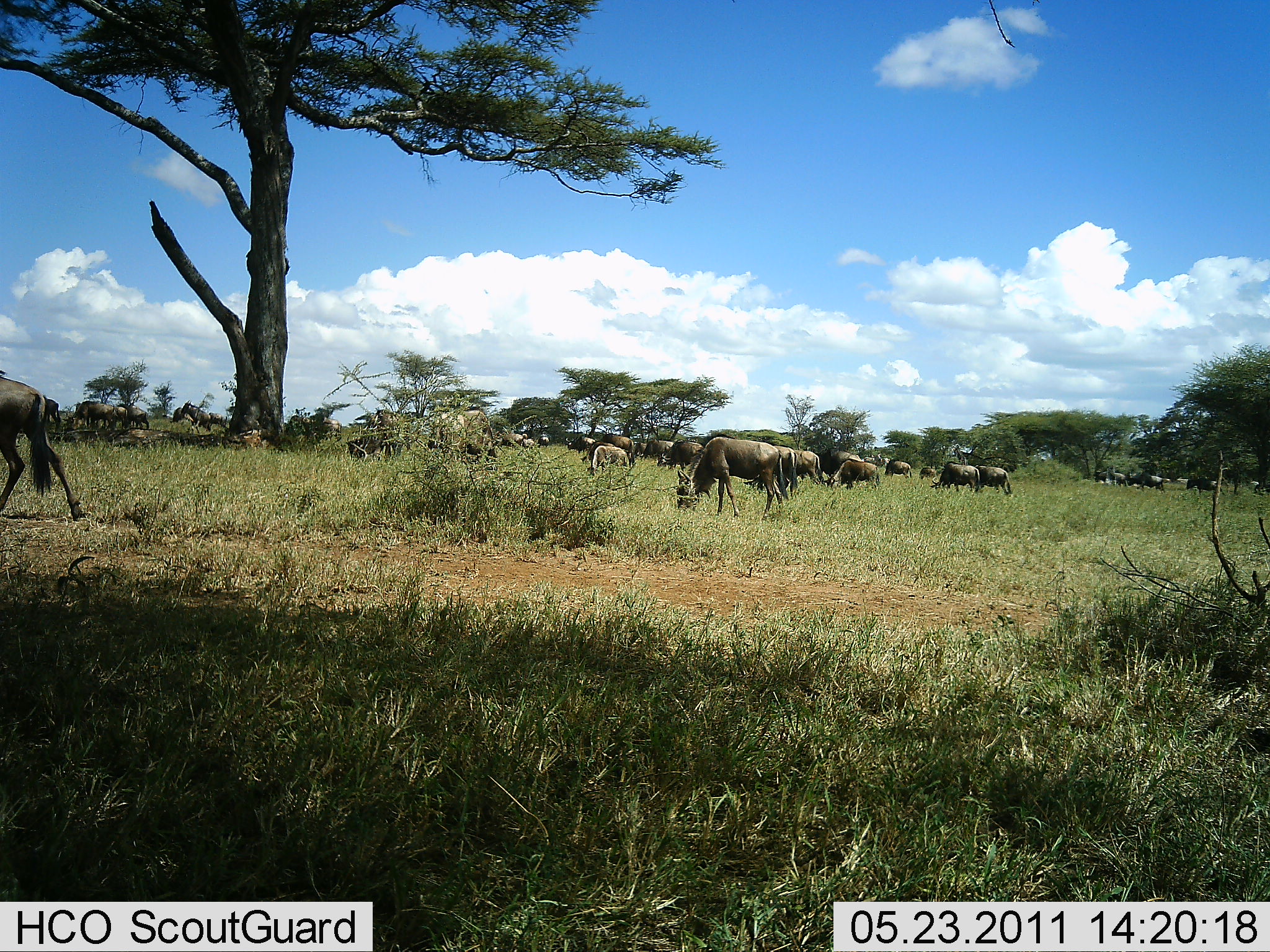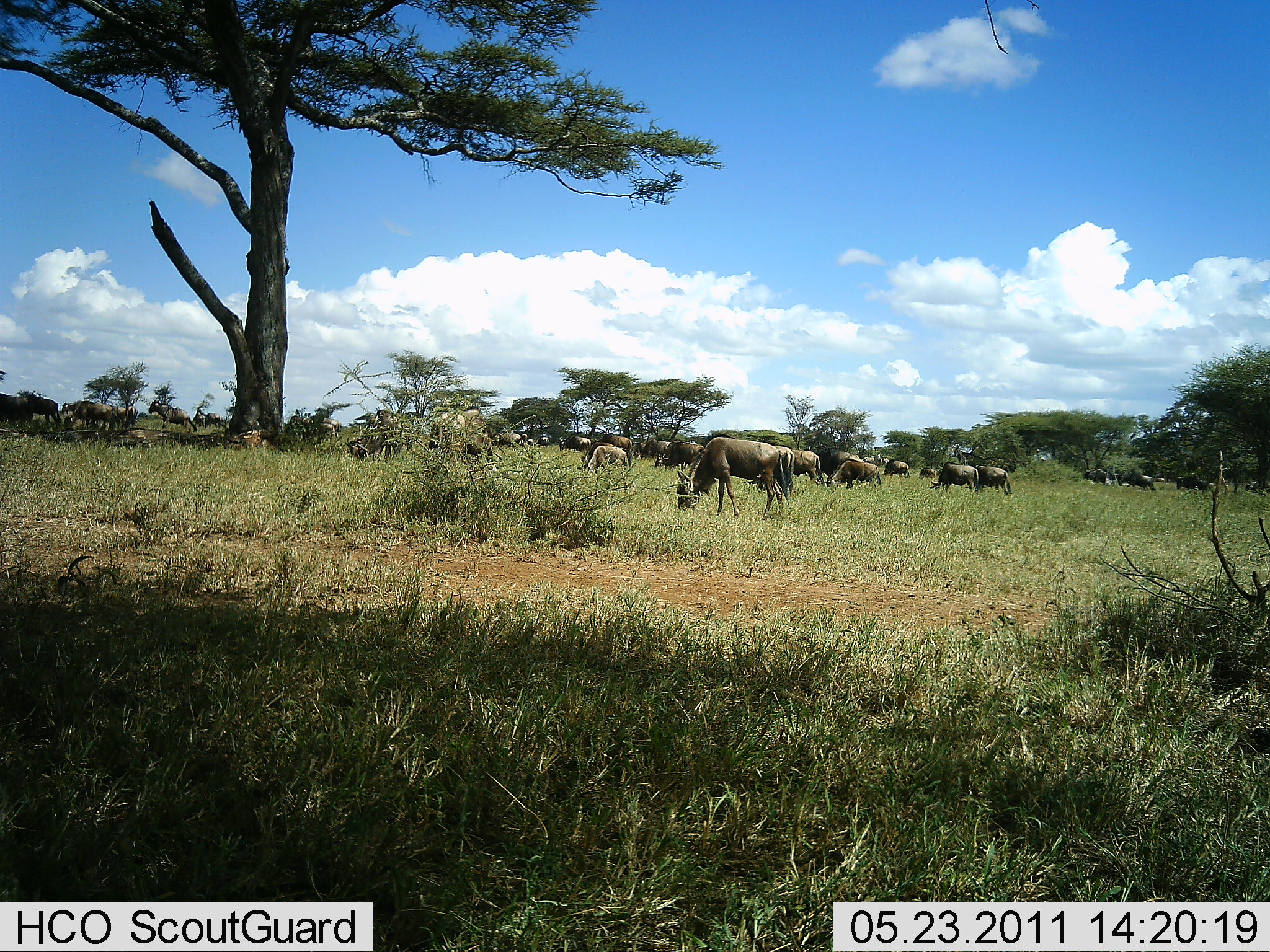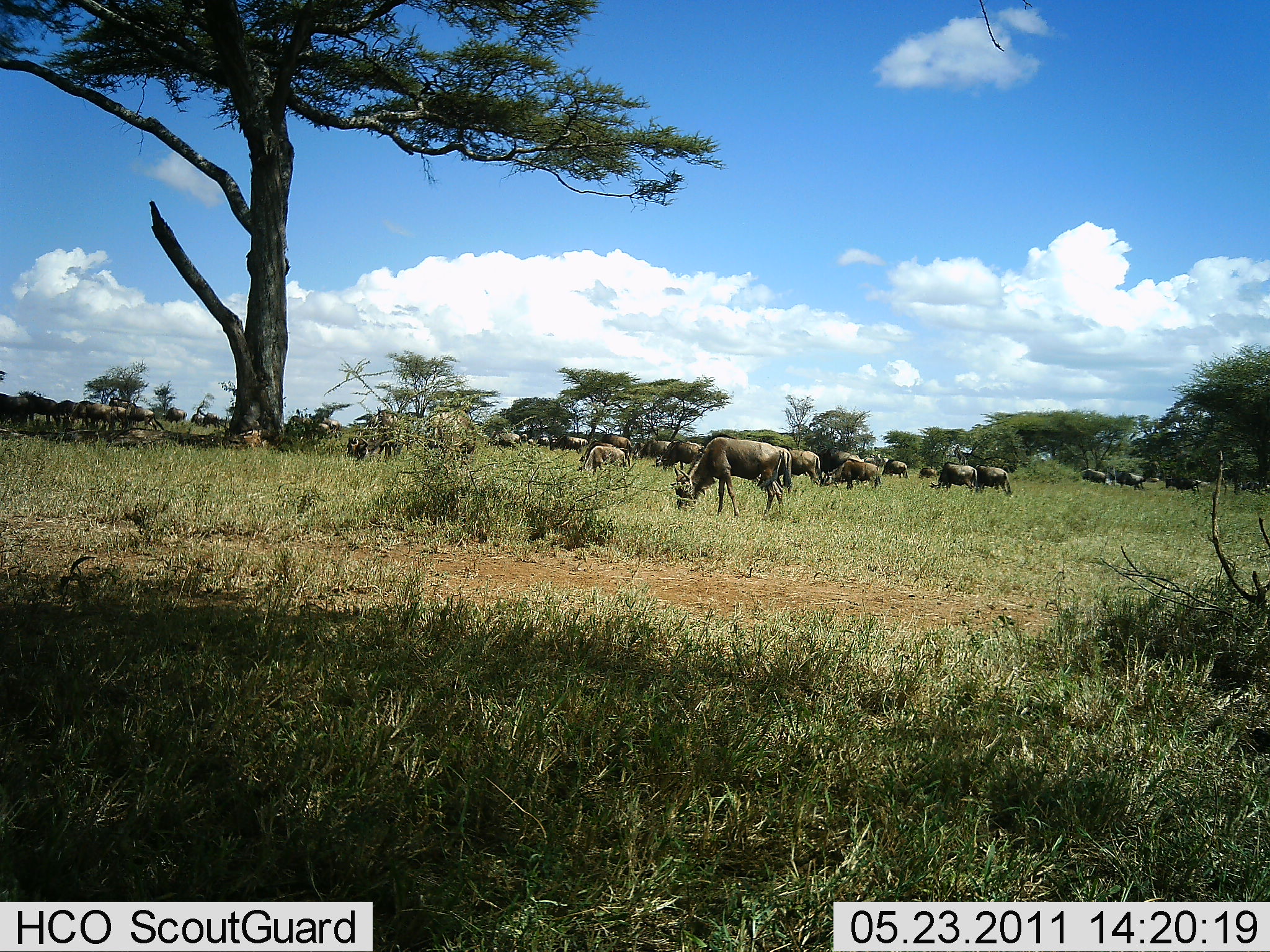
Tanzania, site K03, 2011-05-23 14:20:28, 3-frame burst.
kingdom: Animalia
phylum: Chordata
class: Mammalia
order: Artiodactyla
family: Bovidae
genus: Connochaetes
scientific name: Connochaetes taurinus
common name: blue wildebeest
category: wildebeest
Wildebeest (blue wildebeest) (Connochaetes taurinus), count 11-50. Behavior (volunteer vote fractions): standing 45%, resting 18%, moving 45%, interacting 18%. Young present (vote fraction): 9%. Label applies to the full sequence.